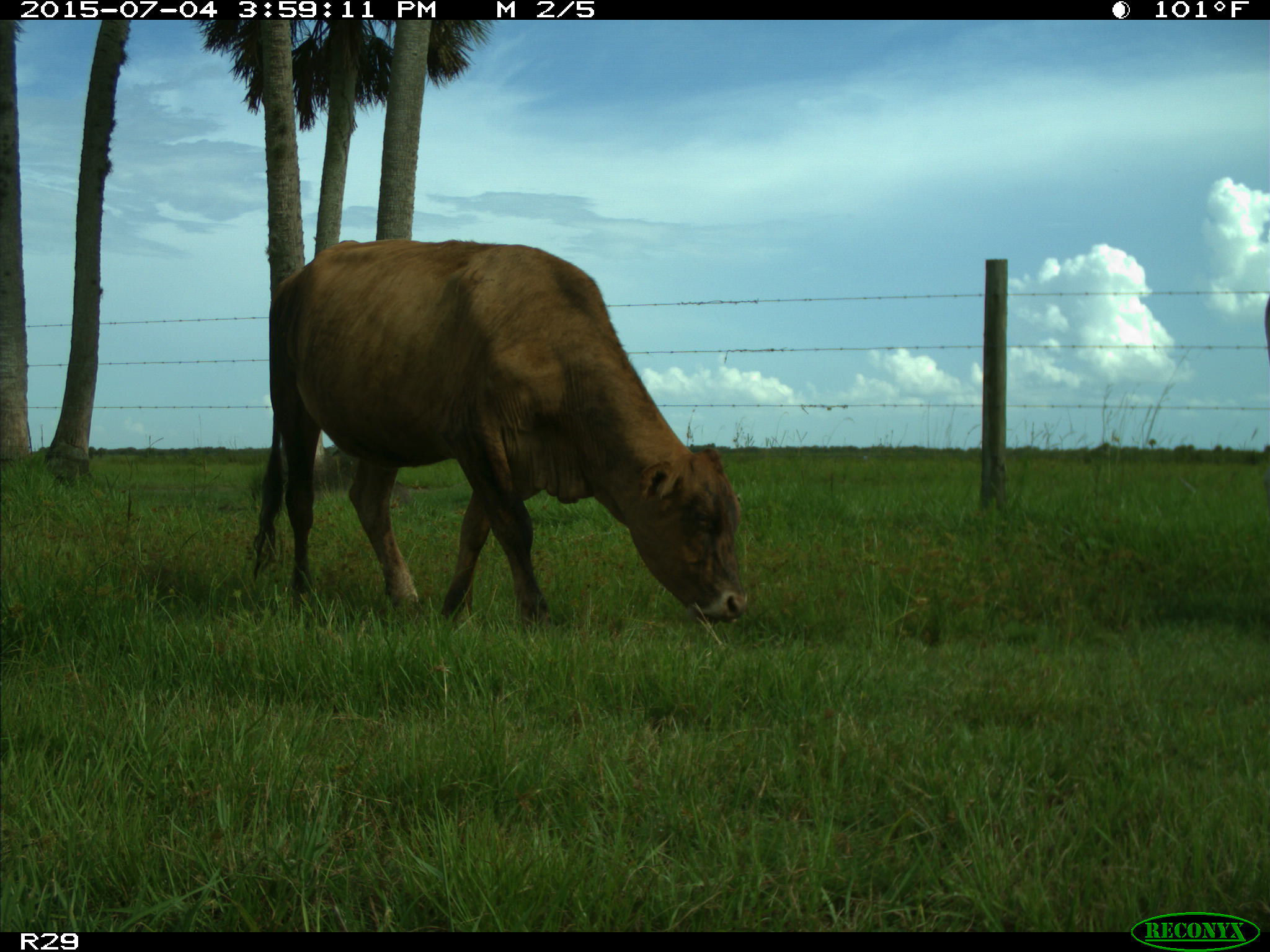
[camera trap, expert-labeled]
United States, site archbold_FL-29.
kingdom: Animalia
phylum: Chordata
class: Mammalia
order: Artiodactyla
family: Bovidae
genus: Bos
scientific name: Bos taurus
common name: domestic cow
Bos taurus (domestic cow).